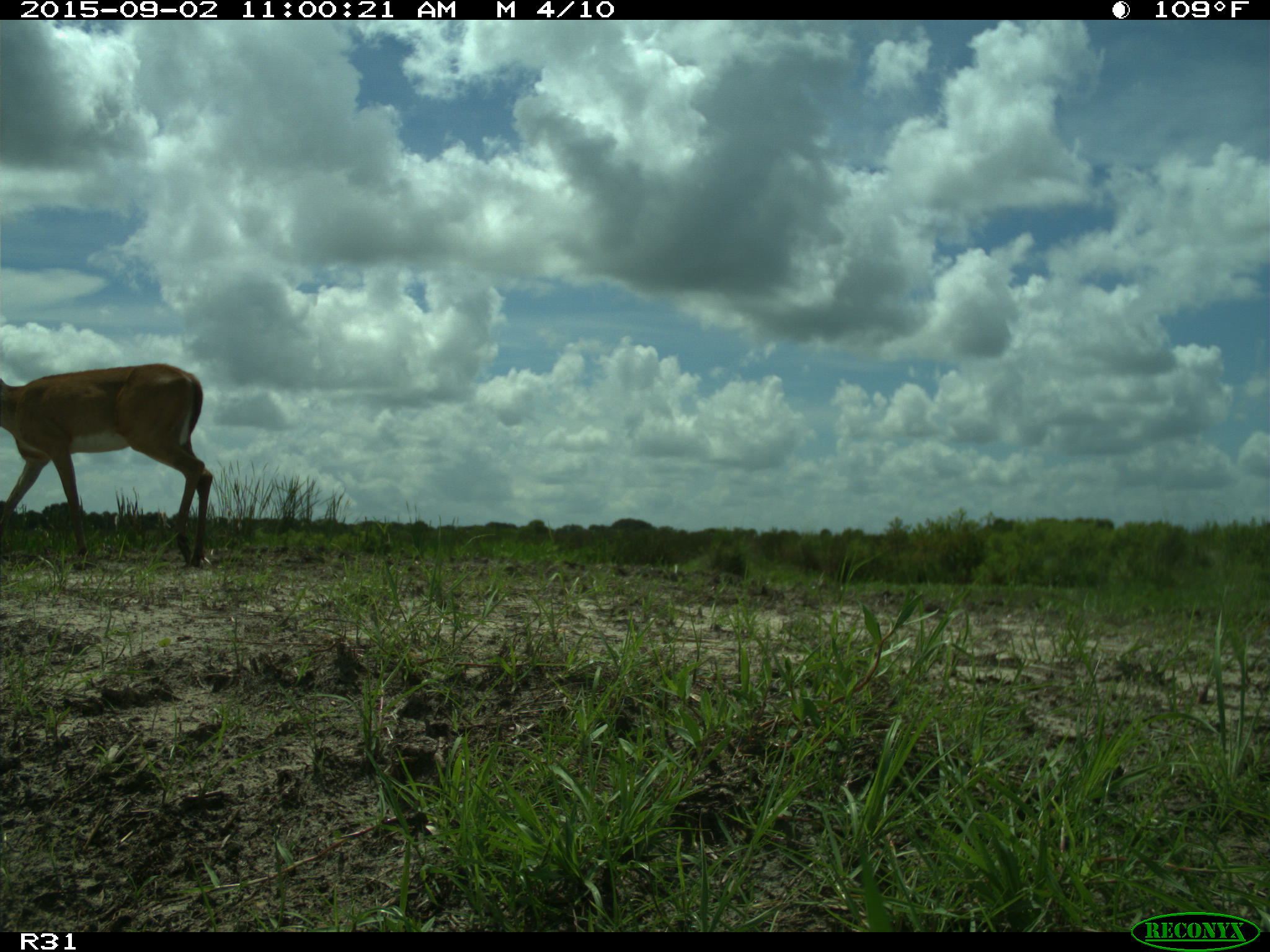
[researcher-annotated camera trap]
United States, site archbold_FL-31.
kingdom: Animalia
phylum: Chordata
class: Mammalia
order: Artiodactyla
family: Cervidae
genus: Odocoileus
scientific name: Odocoileus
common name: deer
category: unidentified deer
Unidentified deer (deer) (Odocoileus).